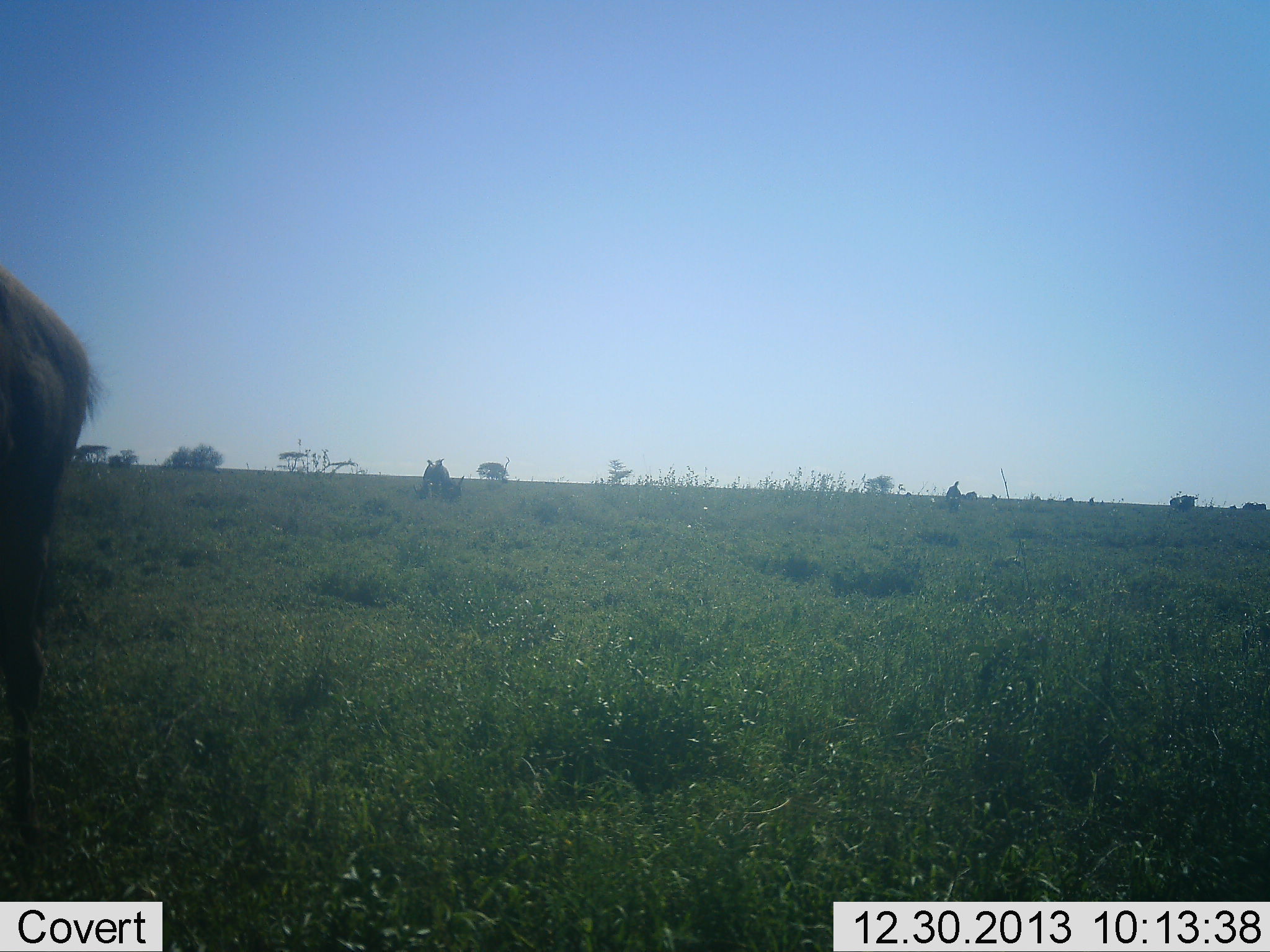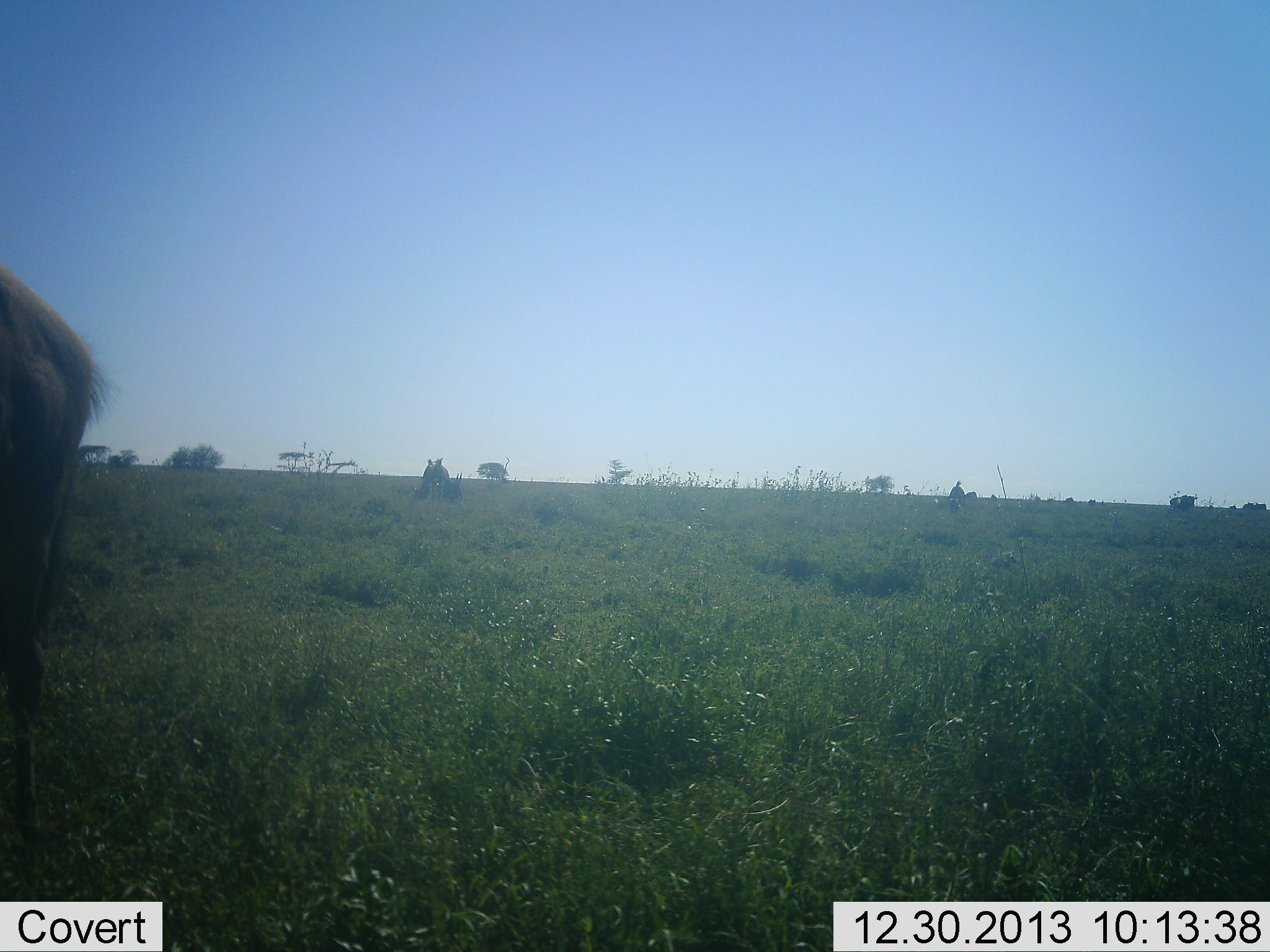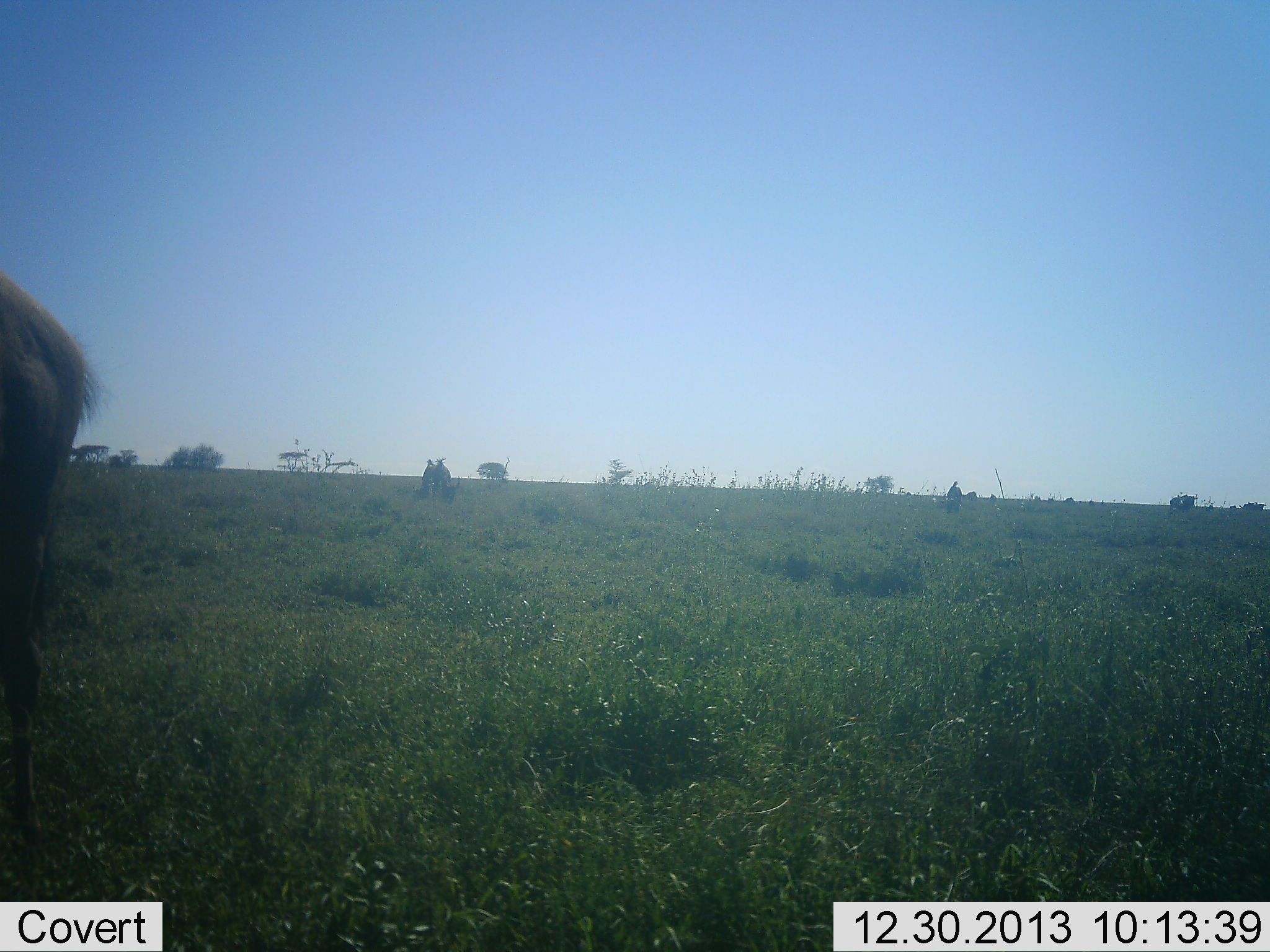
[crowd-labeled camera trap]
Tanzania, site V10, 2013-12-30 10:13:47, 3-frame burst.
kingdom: Animalia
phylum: Chordata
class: Mammalia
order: Artiodactyla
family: Bovidae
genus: Connochaetes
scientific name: Connochaetes taurinus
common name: blue wildebeest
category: wildebeest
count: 1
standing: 100%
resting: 0%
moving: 10%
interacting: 0%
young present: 0%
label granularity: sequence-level